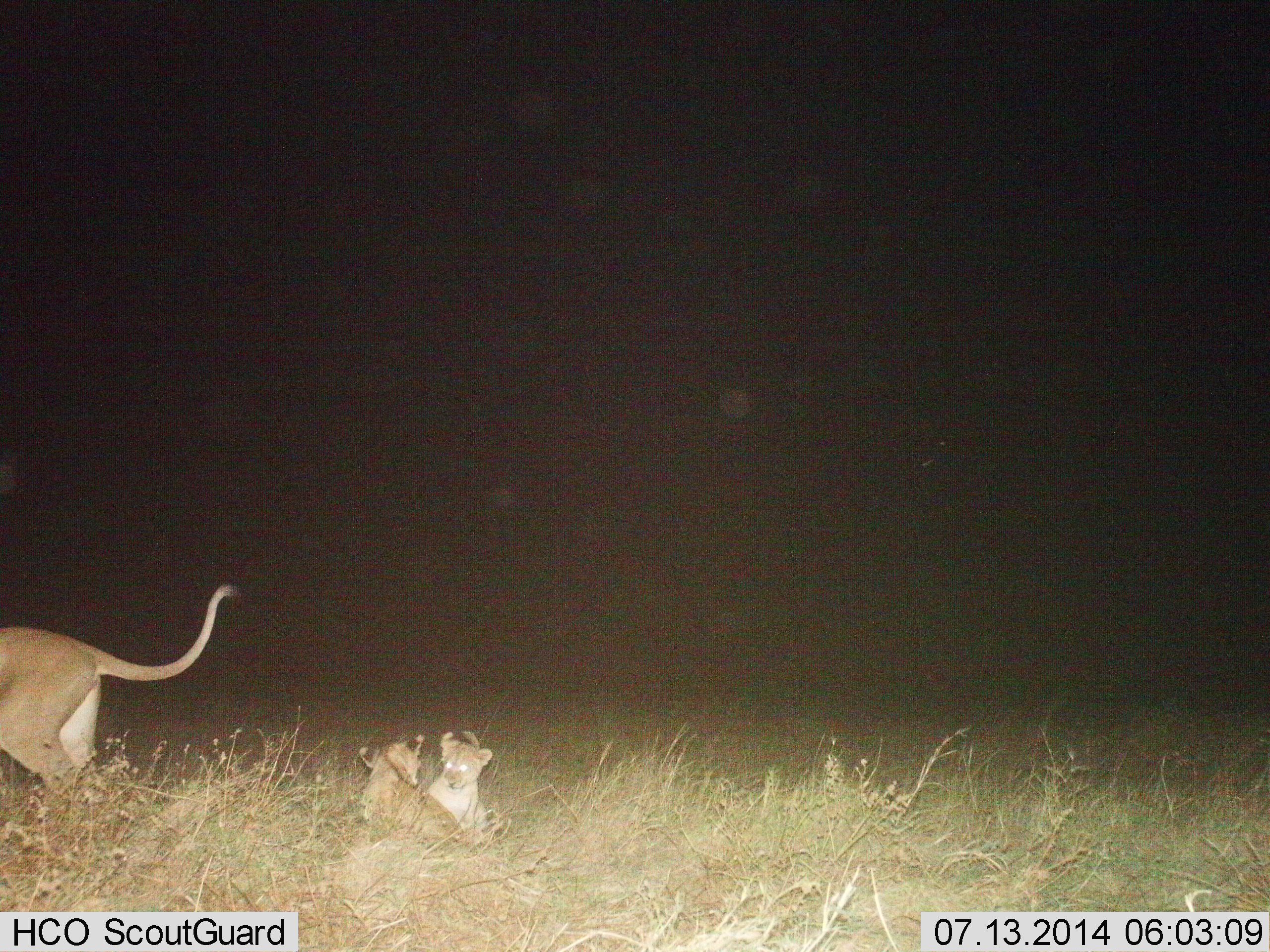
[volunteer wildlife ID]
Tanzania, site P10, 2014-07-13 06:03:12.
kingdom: Animalia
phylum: Chordata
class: Mammalia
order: Carnivora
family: Felidae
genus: Panthera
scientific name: Panthera leo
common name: lion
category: lionfemale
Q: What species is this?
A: Lionfemale (lion) (Panthera leo).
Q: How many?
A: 3.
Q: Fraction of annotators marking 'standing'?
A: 20%.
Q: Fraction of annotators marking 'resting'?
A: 50%.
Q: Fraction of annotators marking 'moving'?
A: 60%.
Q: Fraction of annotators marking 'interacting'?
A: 40%.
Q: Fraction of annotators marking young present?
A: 100%.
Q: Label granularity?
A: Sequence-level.